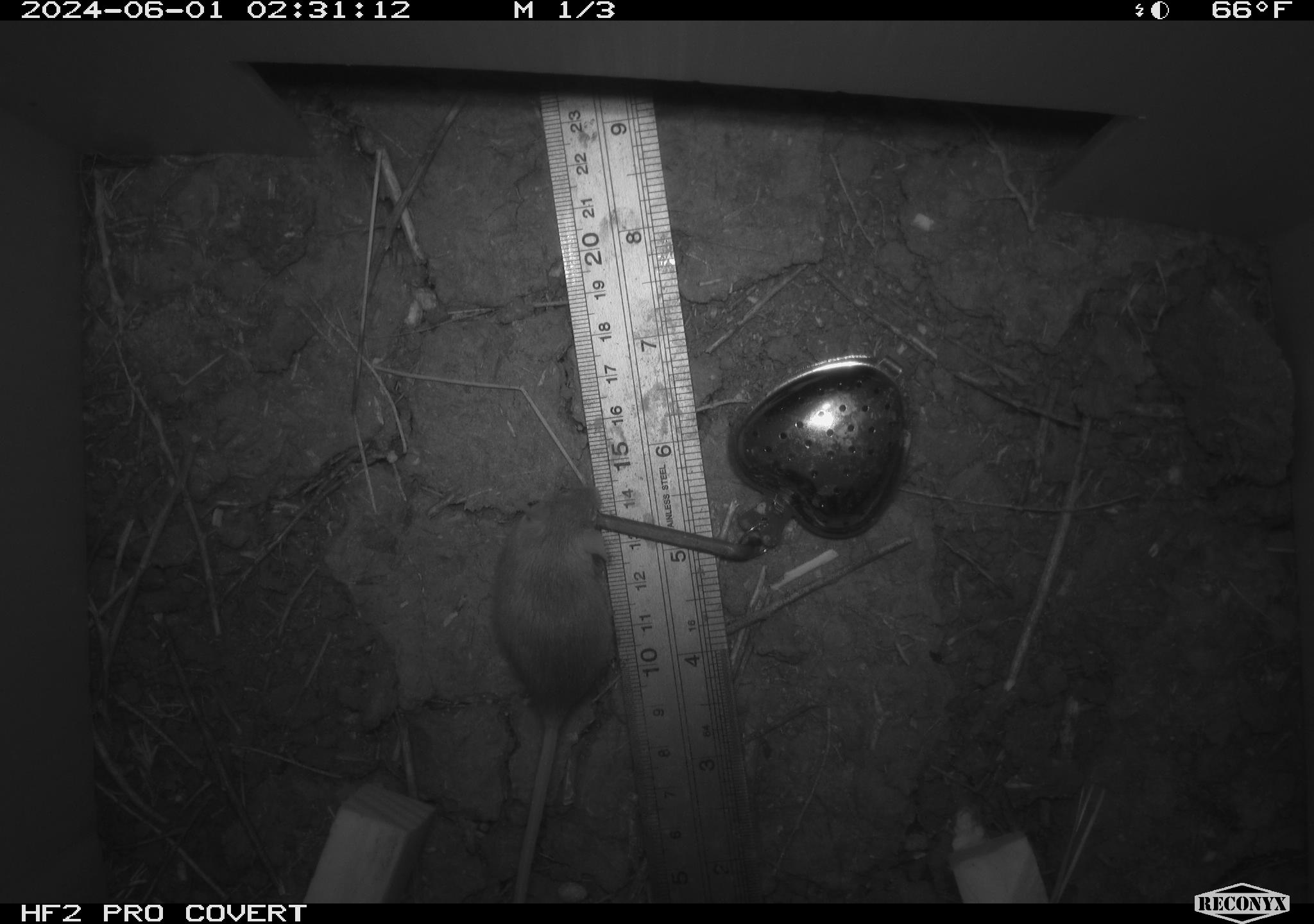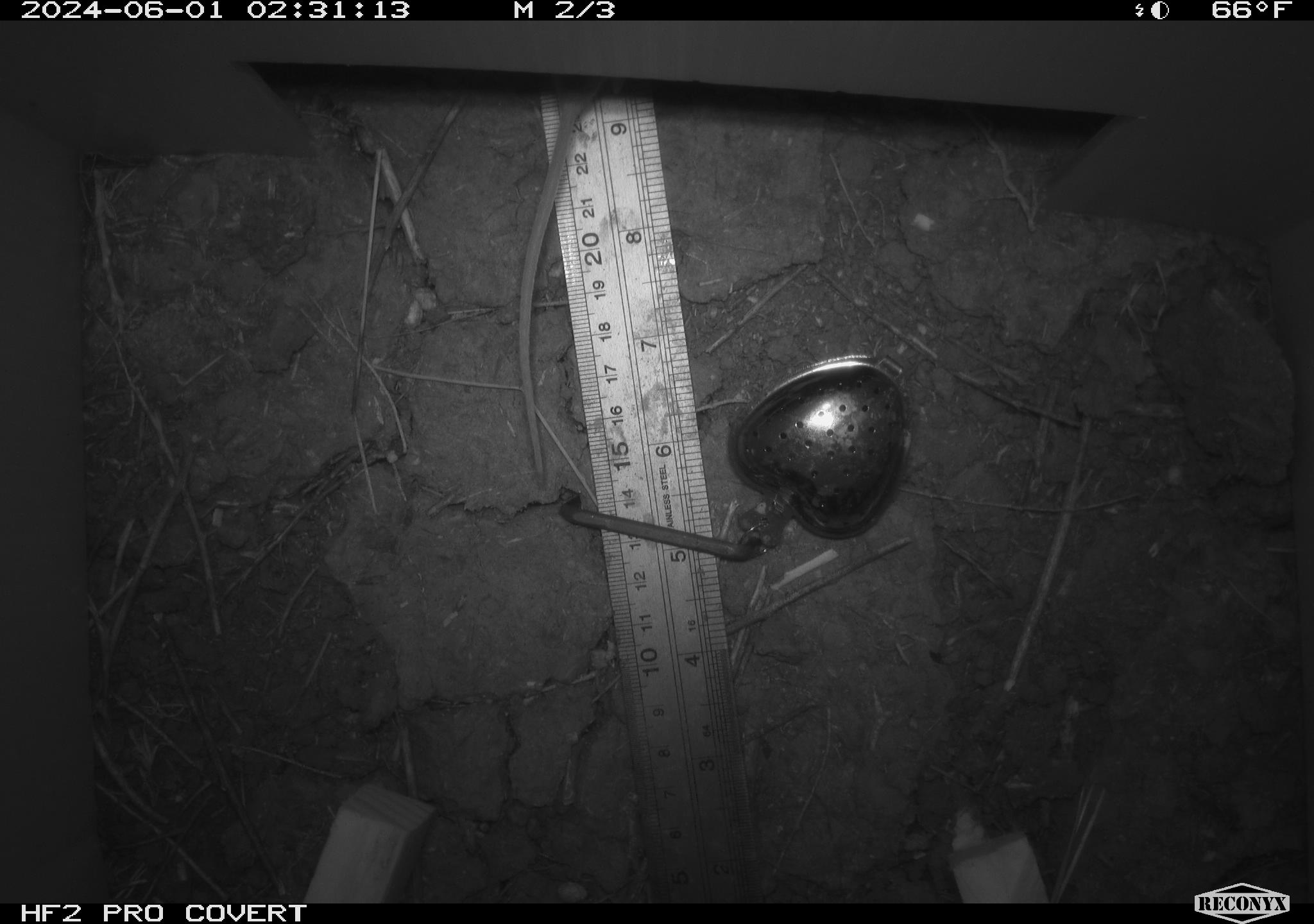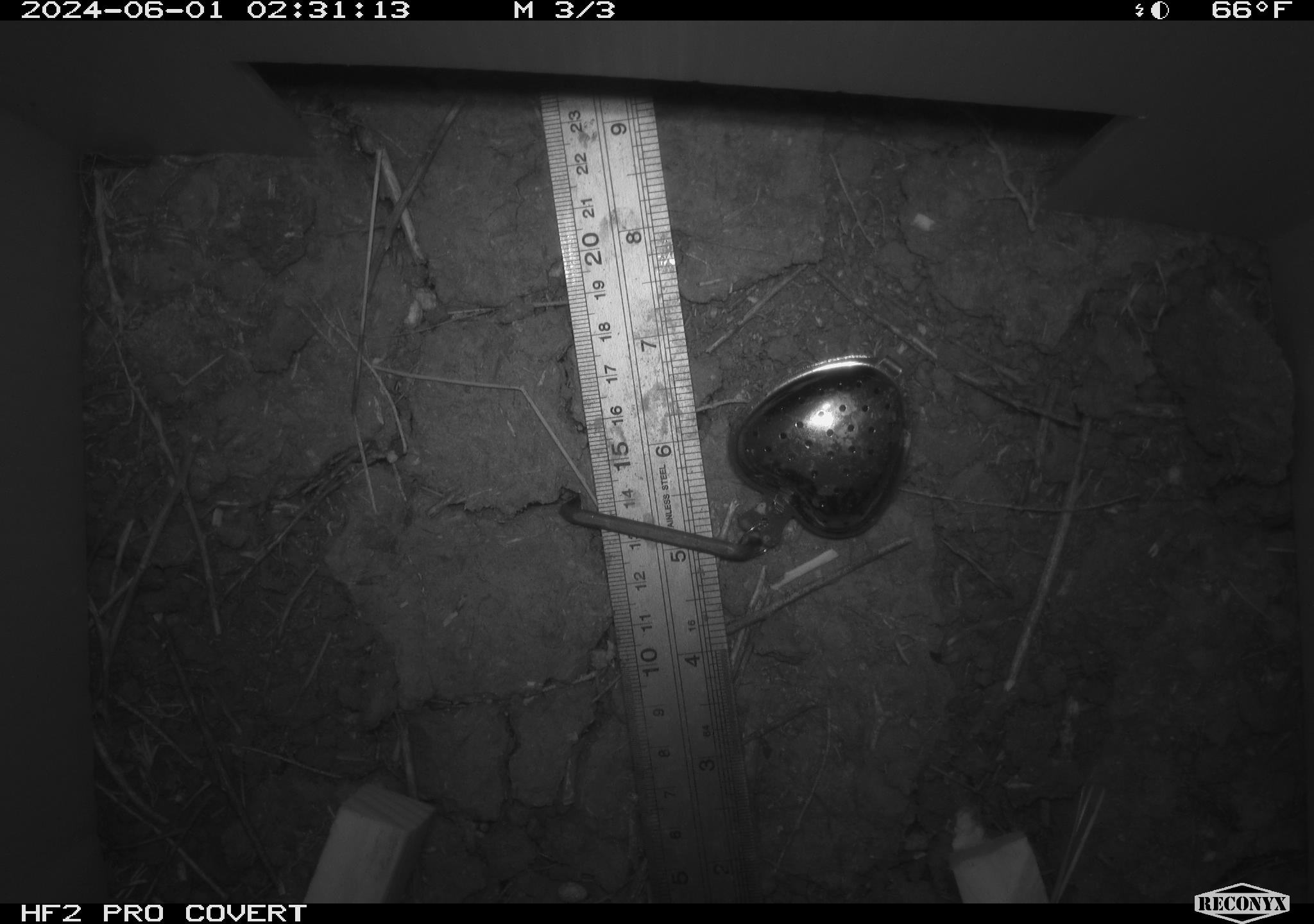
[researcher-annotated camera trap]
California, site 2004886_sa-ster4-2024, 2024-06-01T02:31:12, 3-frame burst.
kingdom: Animalia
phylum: Chordata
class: Mammalia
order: Rodentia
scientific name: Rodentia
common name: mouse species